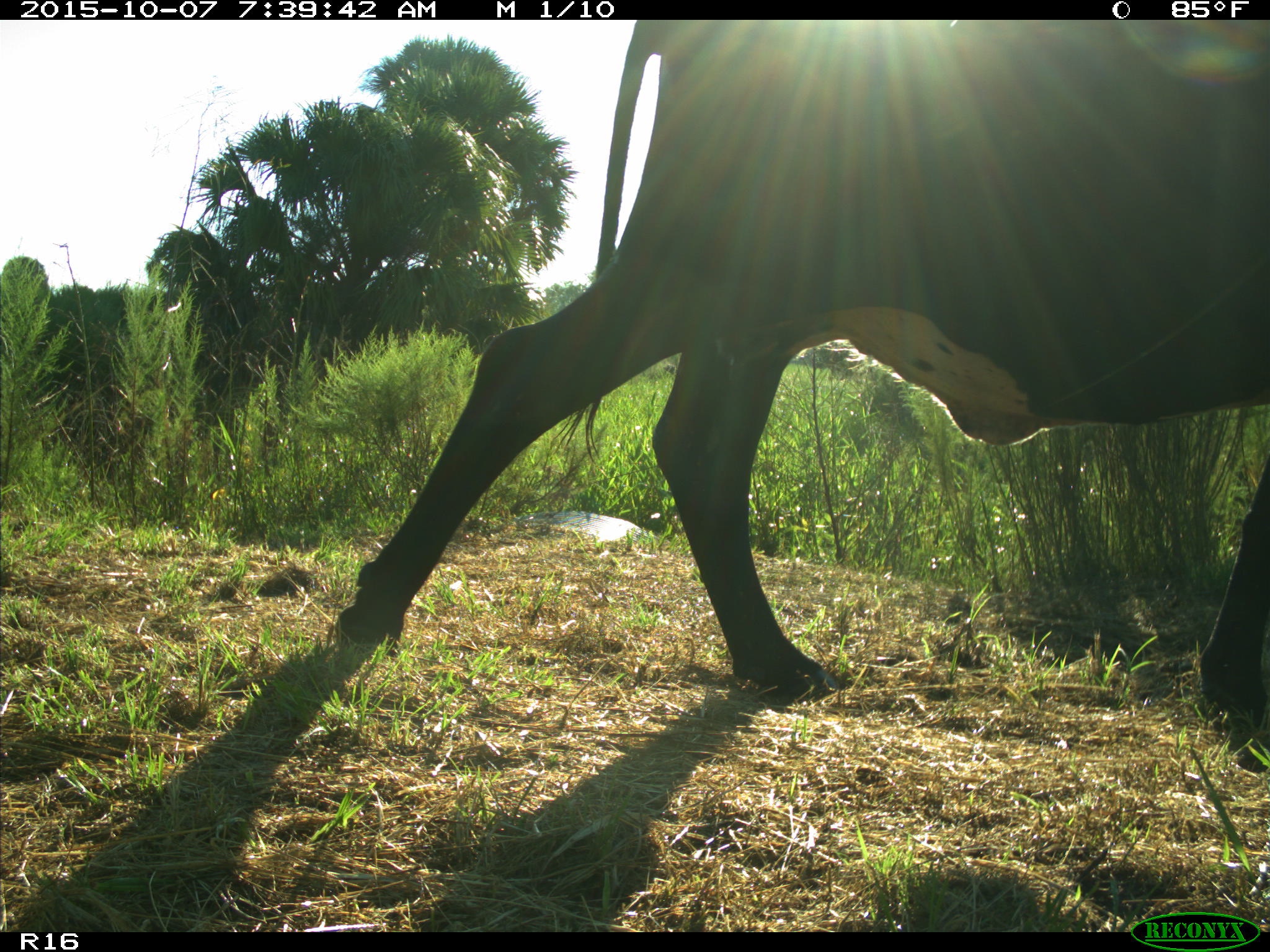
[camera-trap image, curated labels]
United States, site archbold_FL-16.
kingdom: Animalia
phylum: Chordata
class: Mammalia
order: Artiodactyla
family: Bovidae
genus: Bos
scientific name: Bos taurus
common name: domestic cow